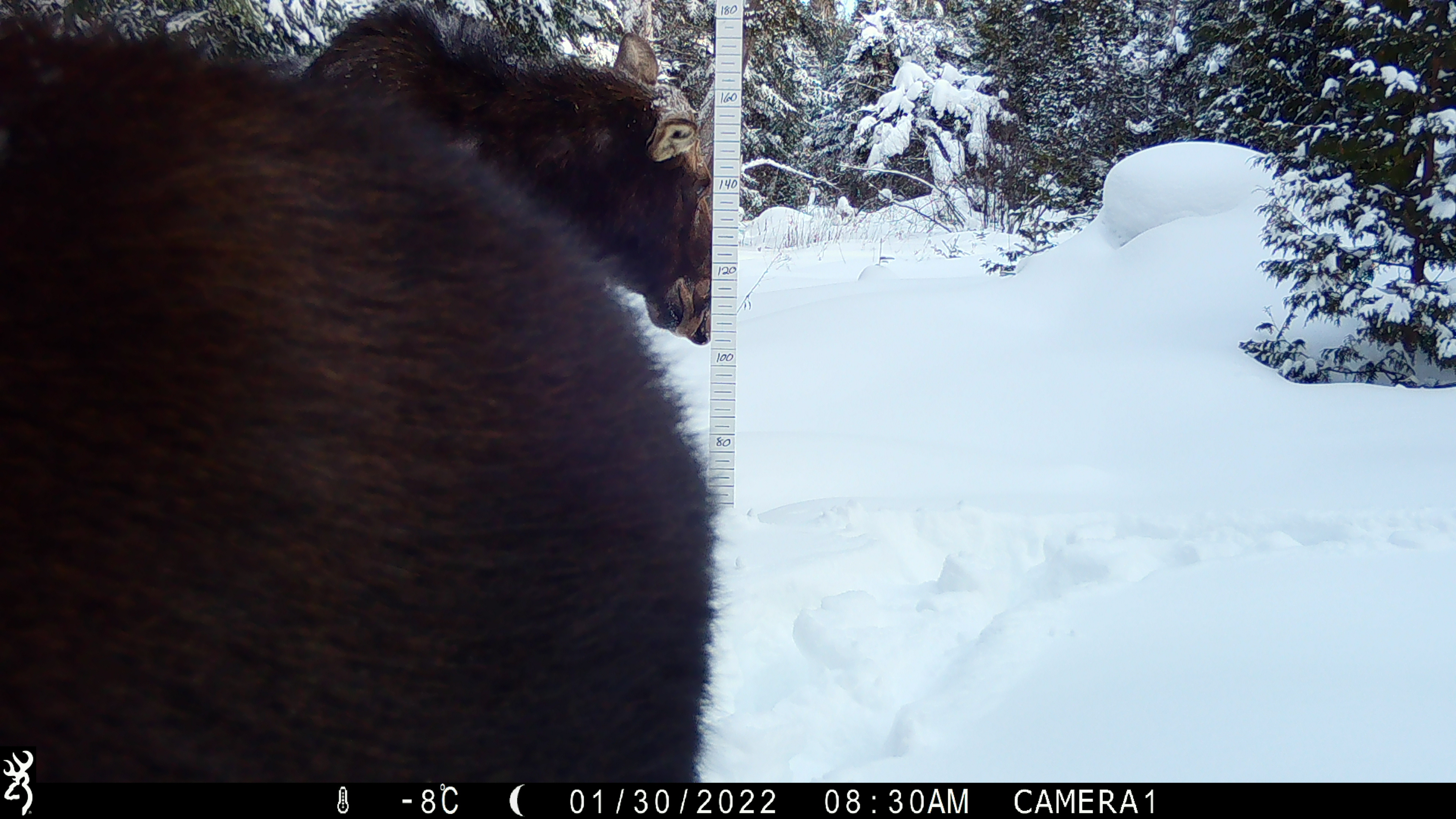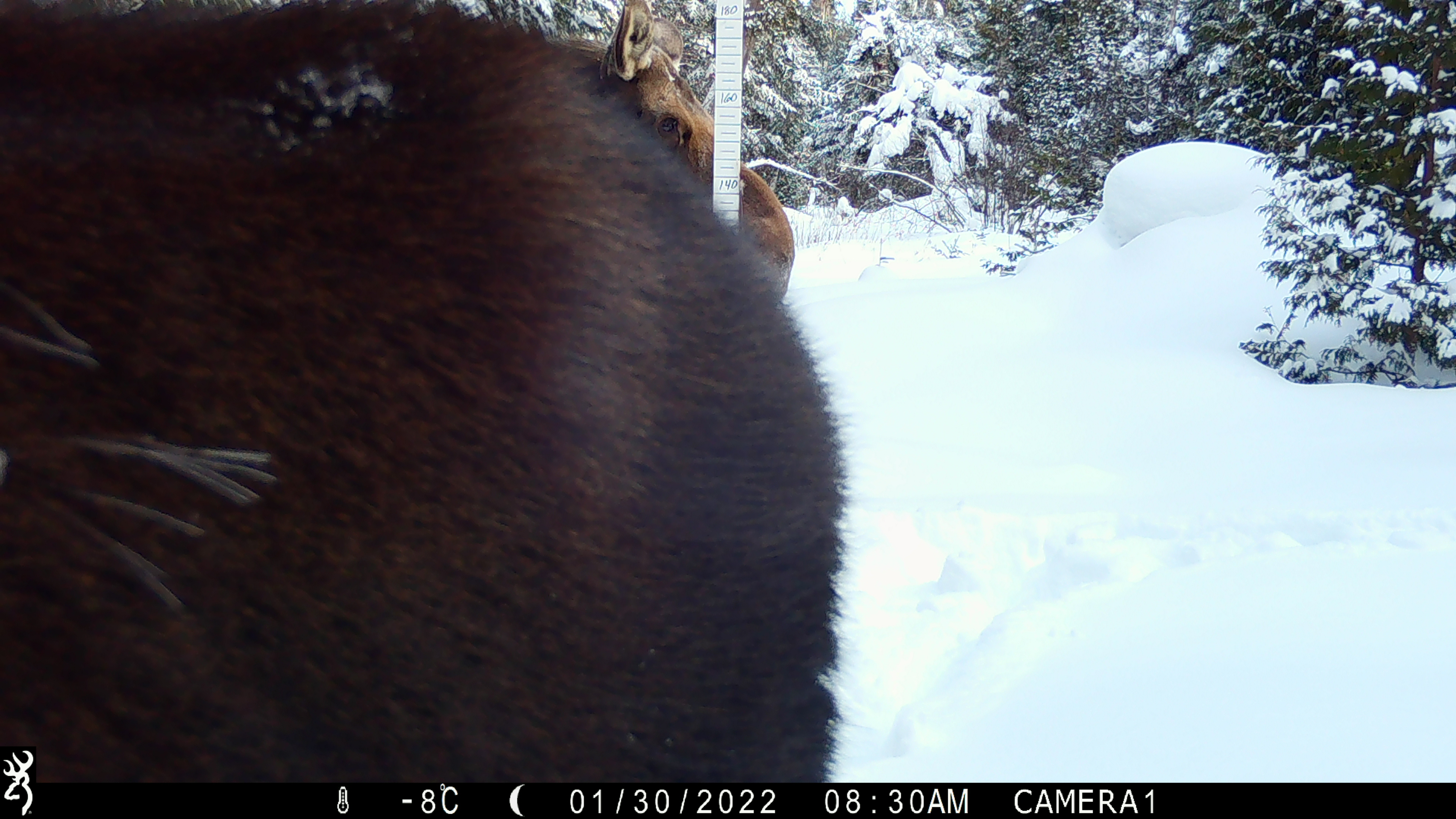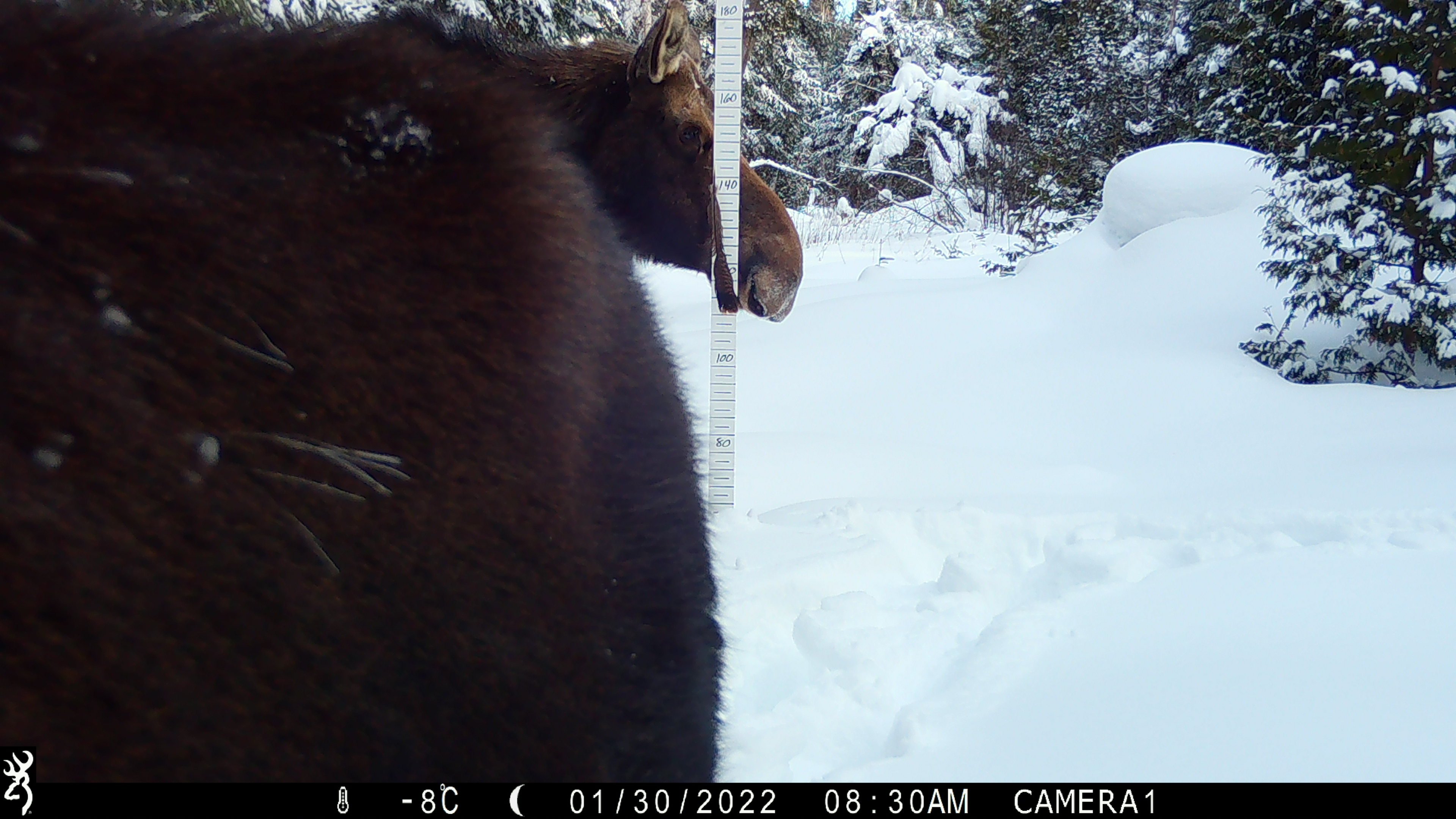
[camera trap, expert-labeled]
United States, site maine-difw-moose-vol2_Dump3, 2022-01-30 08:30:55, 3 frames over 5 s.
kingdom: Animalia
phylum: Chordata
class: Mammalia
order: Artiodactyla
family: Cervidae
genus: Alces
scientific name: Alces alces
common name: moose